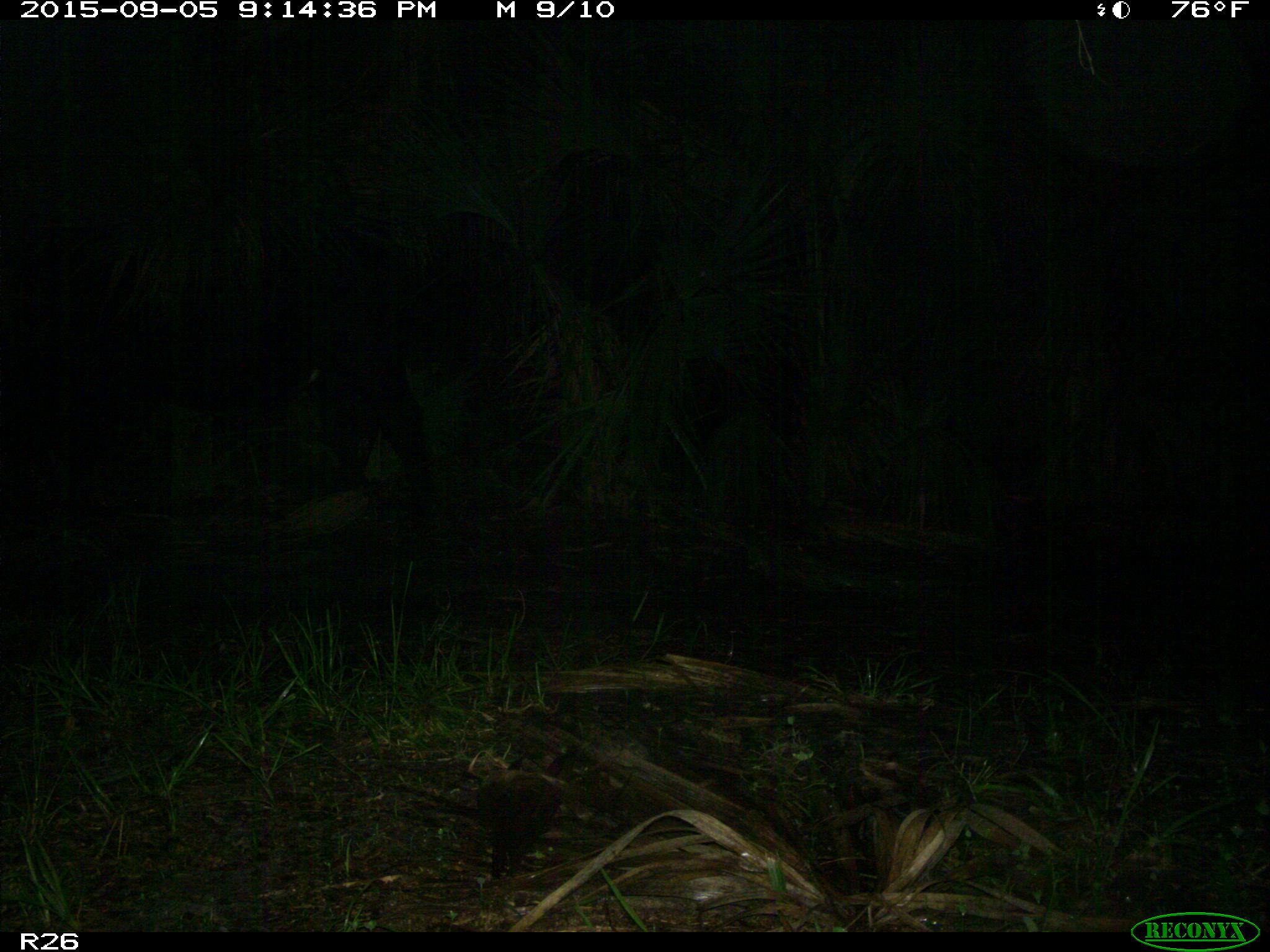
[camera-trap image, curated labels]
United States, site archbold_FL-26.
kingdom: Animalia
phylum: Chordata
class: Mammalia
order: Artiodactyla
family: Bovidae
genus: Bos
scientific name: Bos taurus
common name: domestic cow